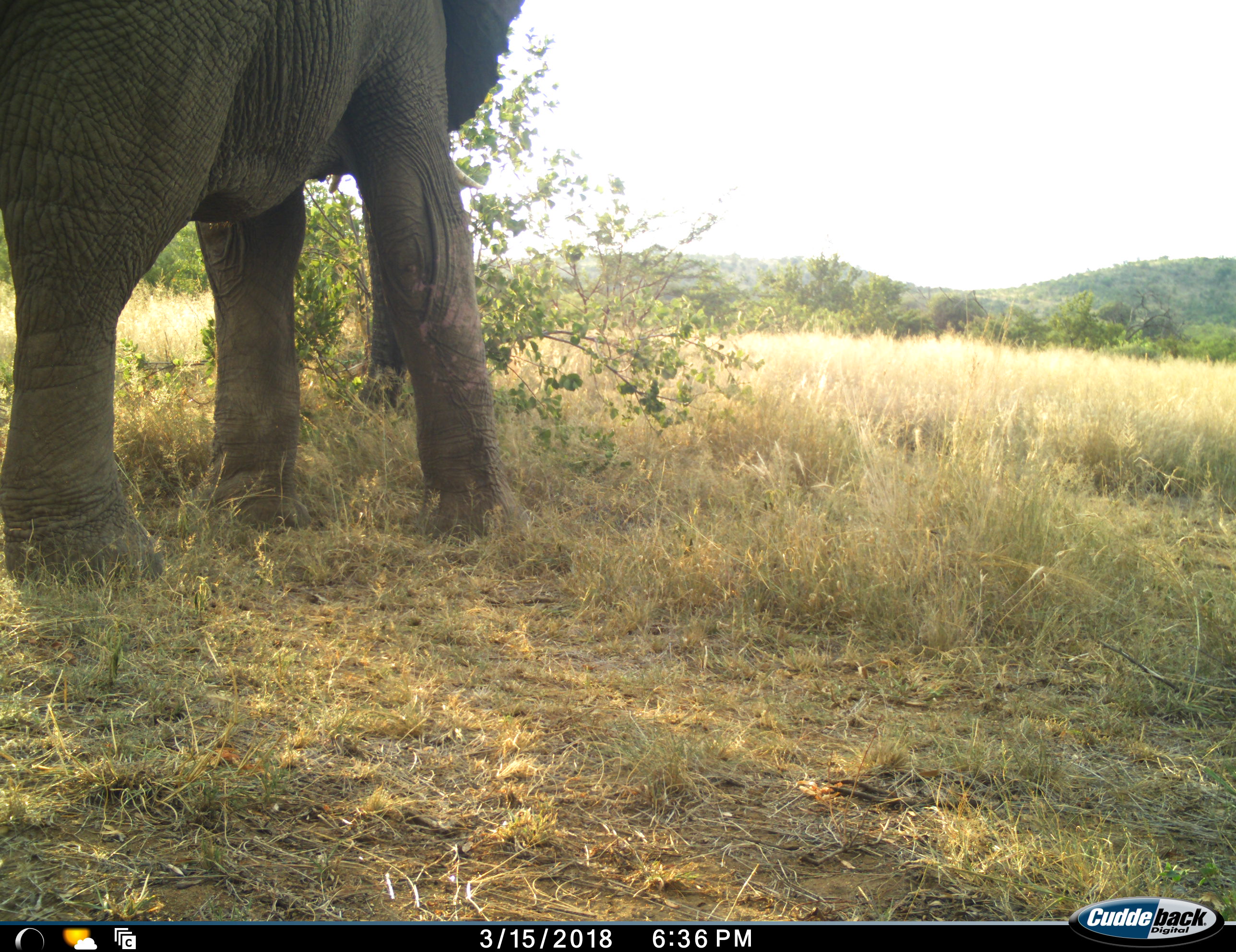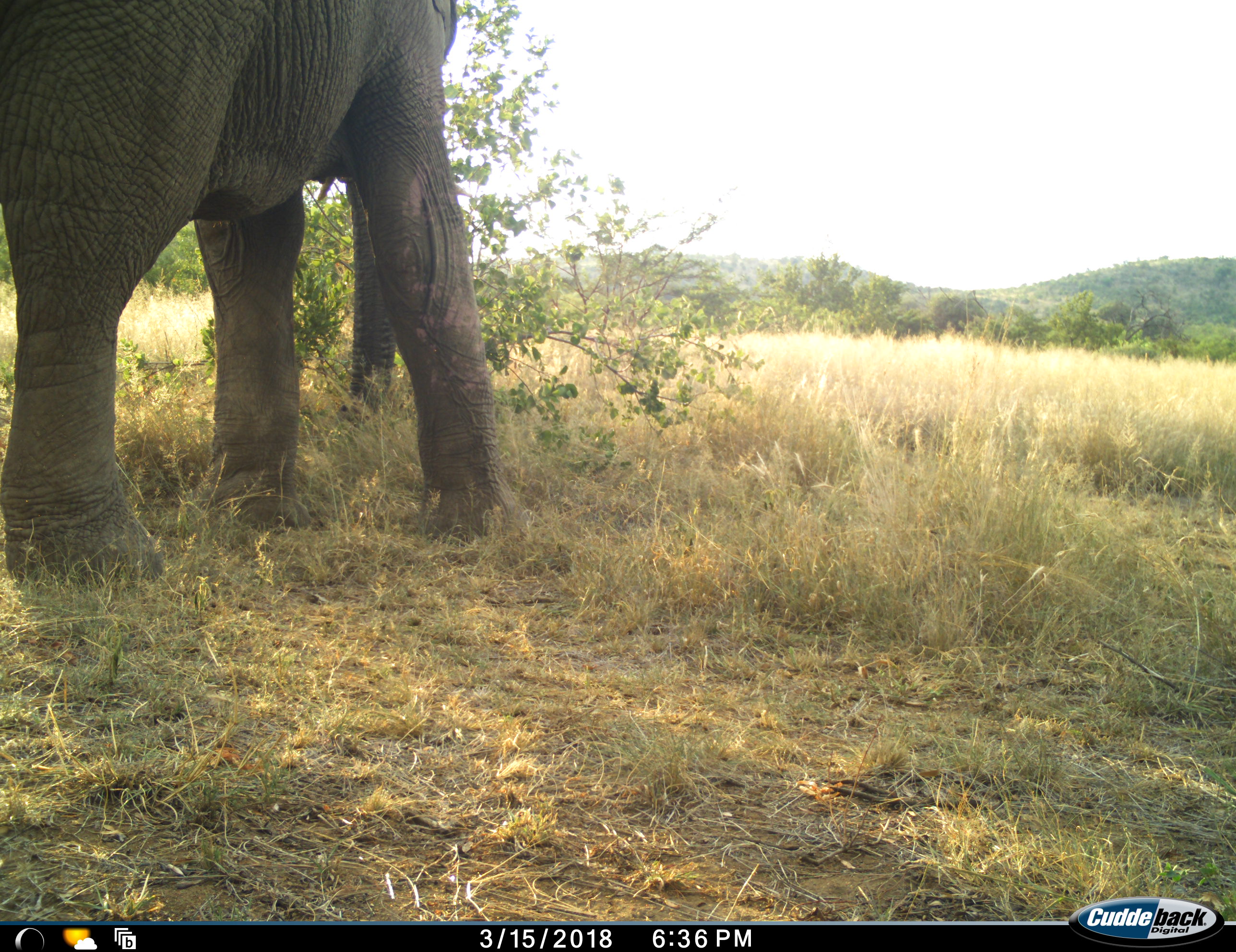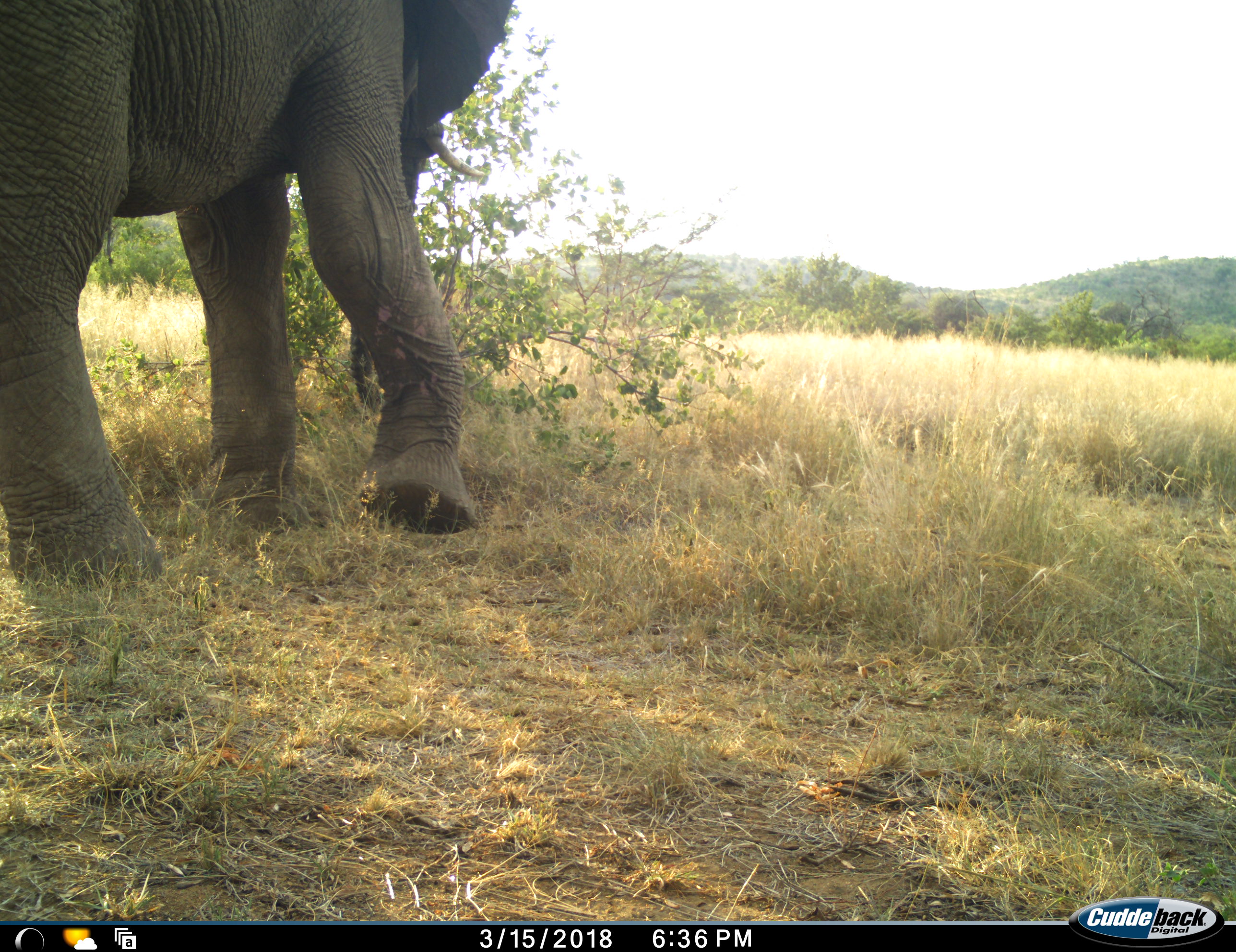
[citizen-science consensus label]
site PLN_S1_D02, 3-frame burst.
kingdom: Animalia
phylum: Chordata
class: Mammalia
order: Proboscidea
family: Elephantidae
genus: Loxodonta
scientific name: Loxodonta africana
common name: african bush elephant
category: elephant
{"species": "elephant (african bush elephant) (Loxodonta africana)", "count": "1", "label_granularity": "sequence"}